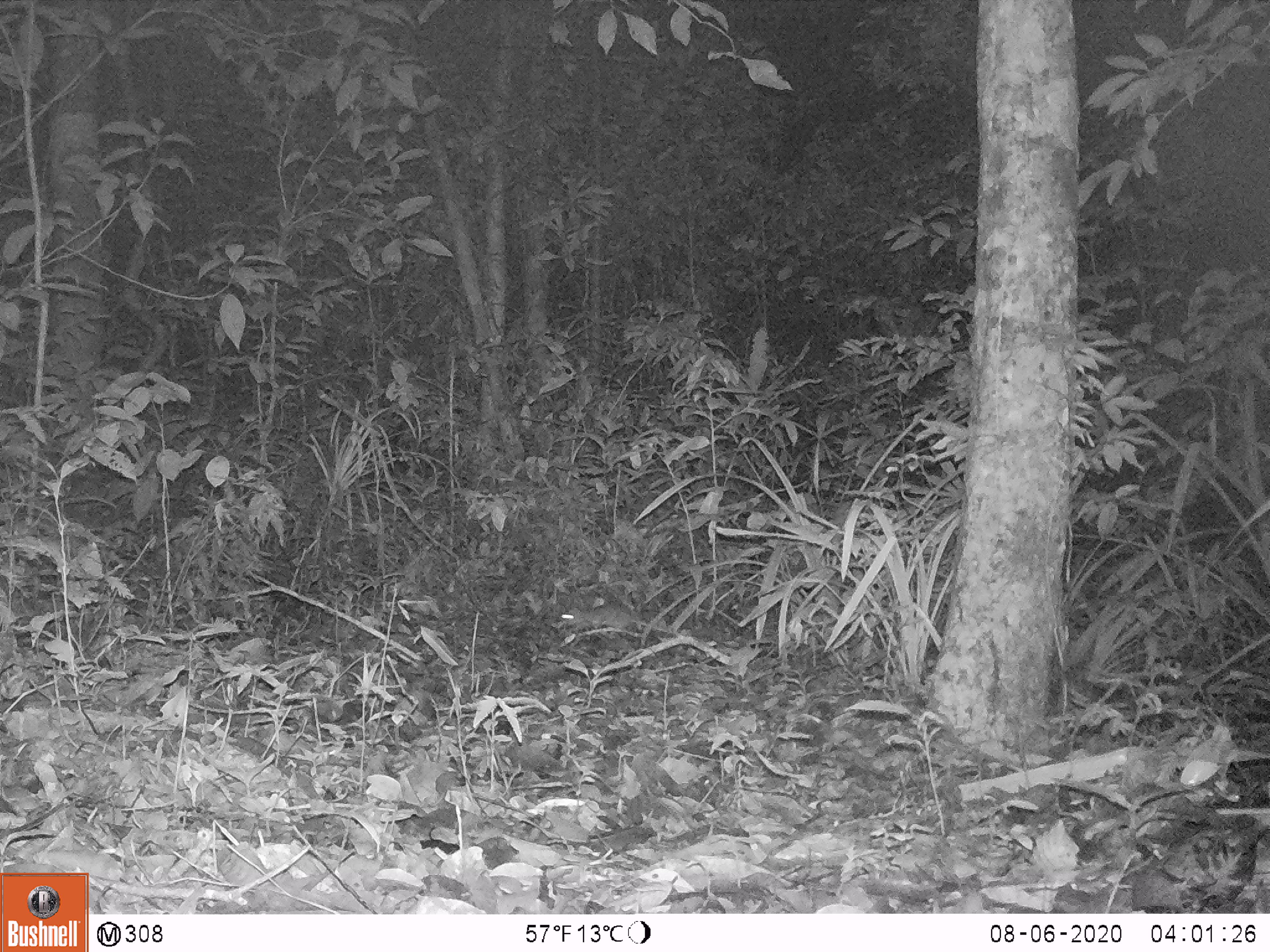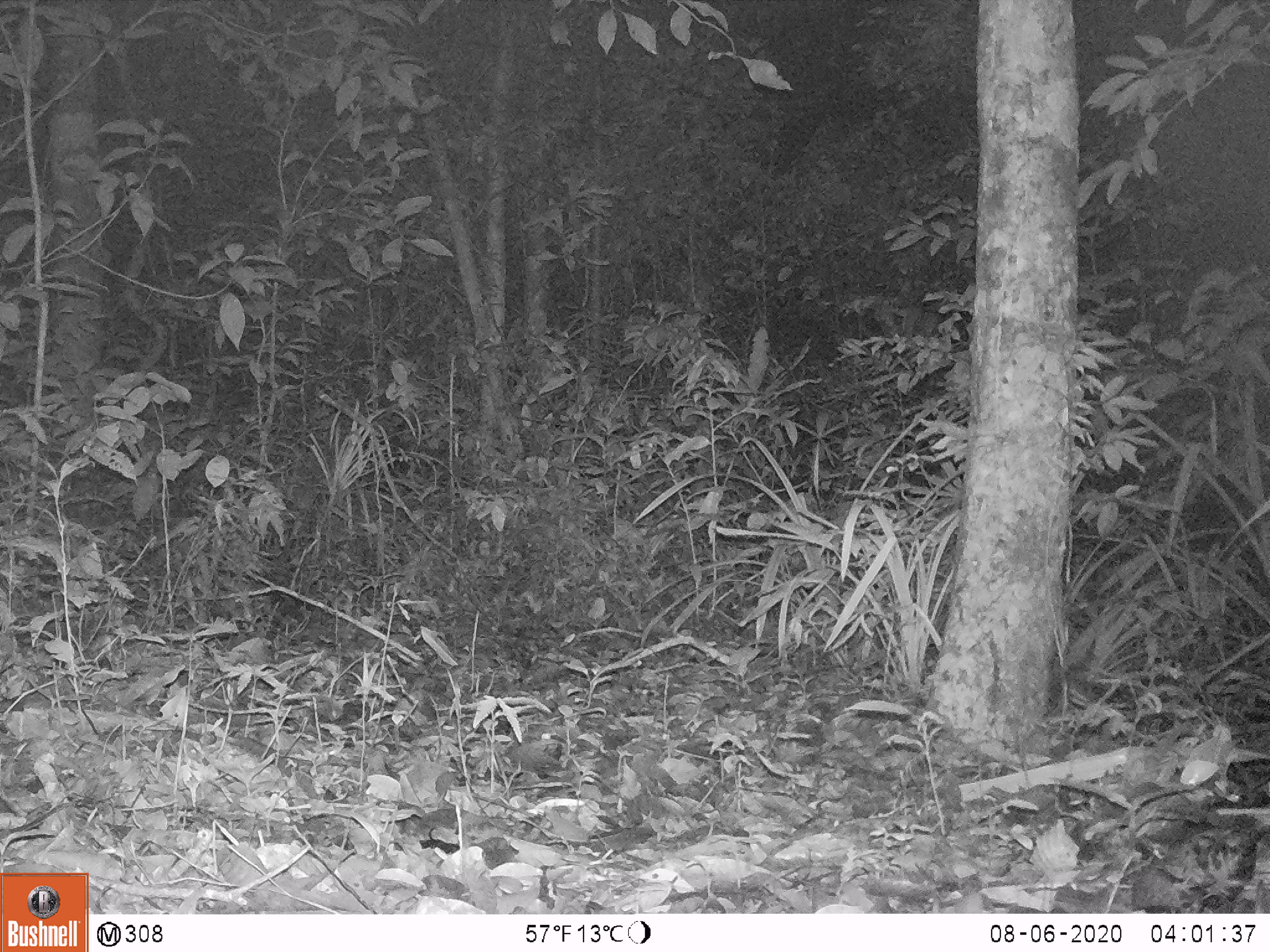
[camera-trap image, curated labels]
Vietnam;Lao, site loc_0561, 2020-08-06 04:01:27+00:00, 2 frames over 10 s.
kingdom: Animalia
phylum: Chordata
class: Mammalia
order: Rodentia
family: Muridae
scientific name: Muridae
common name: old-world mice and rats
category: unidentified murid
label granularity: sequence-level